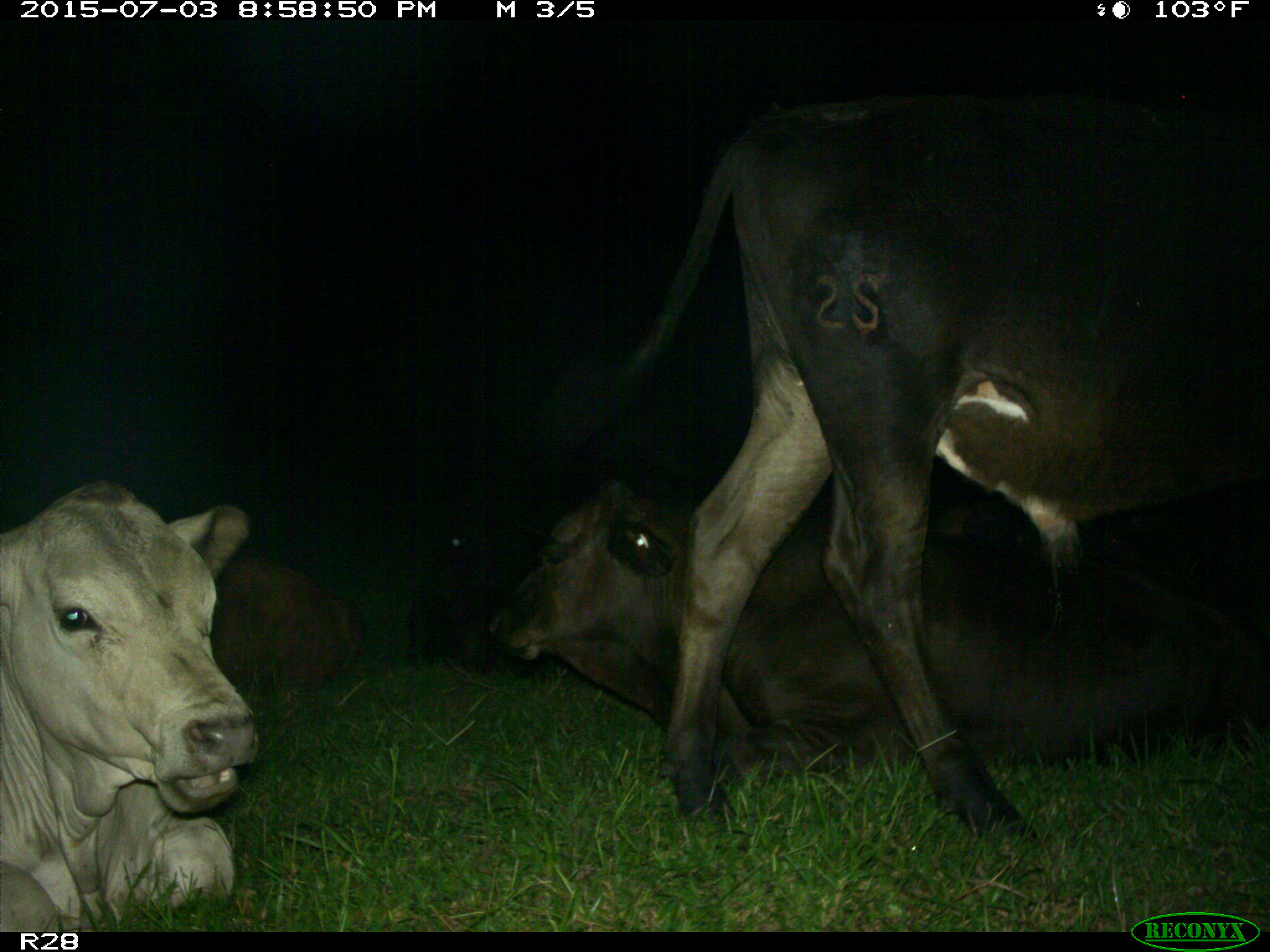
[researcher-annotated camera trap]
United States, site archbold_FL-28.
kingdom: Animalia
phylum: Chordata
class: Mammalia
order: Artiodactyla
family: Bovidae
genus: Bos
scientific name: Bos taurus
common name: domestic cow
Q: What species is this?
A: Bos taurus (domestic cow).